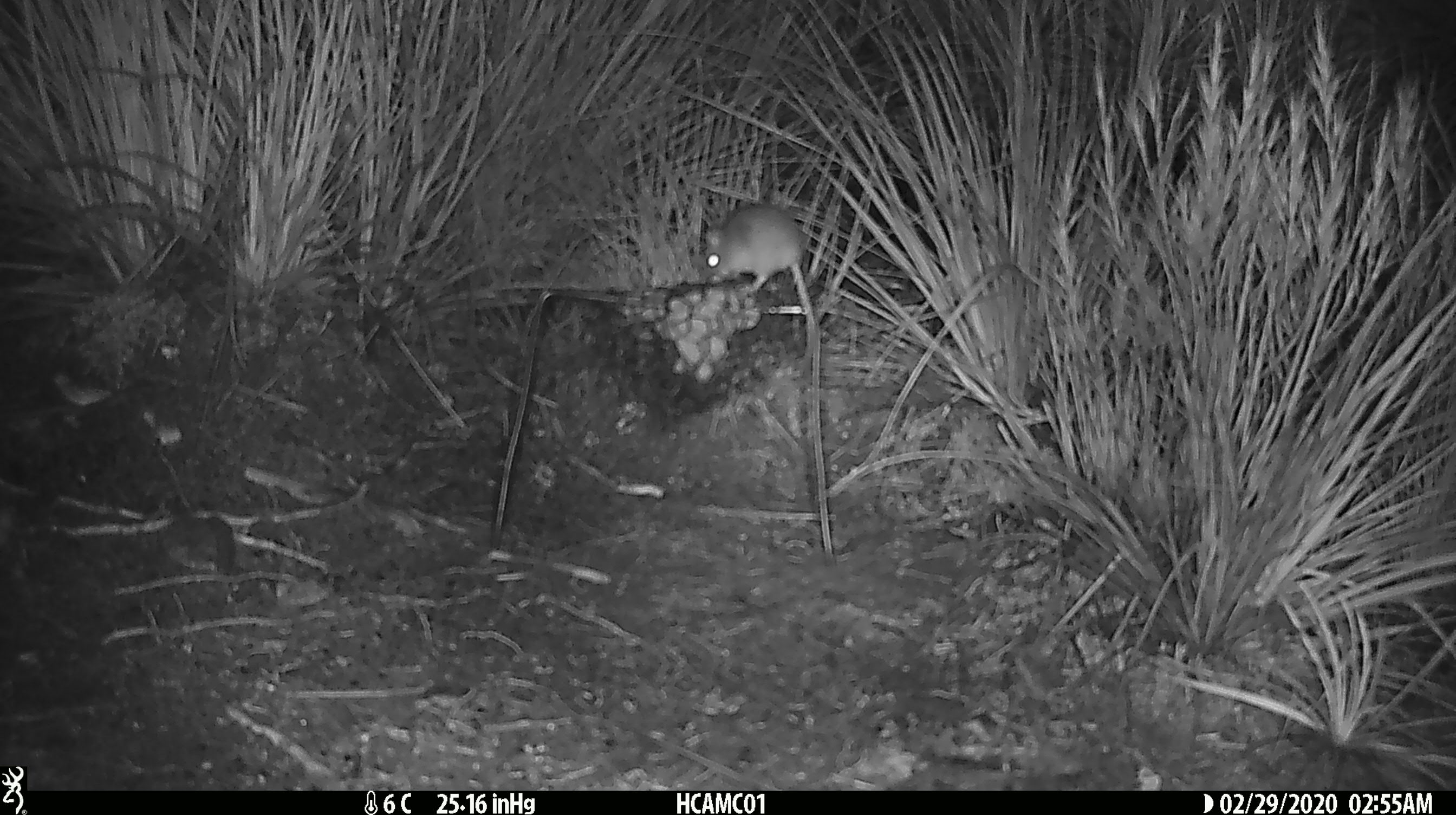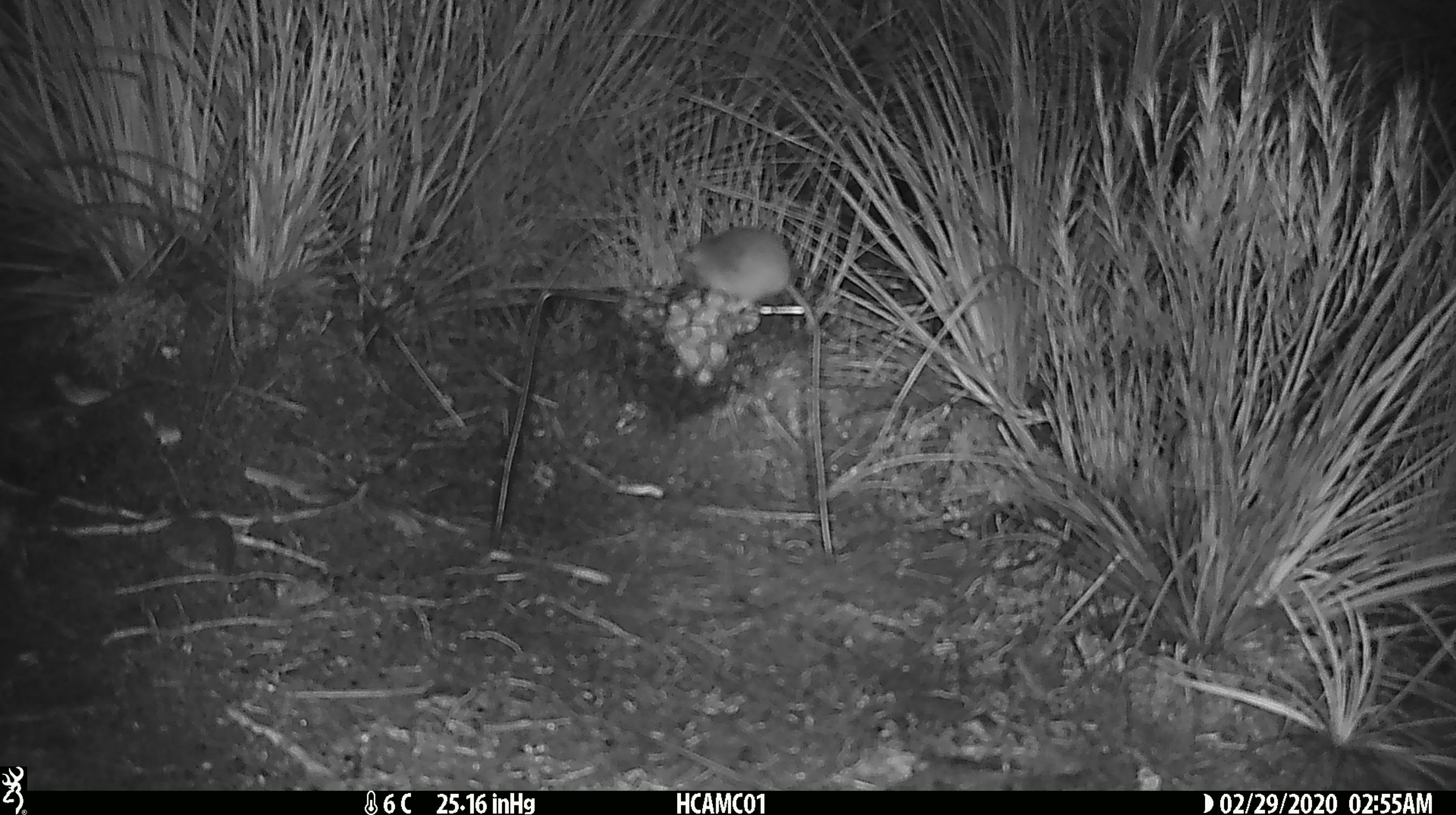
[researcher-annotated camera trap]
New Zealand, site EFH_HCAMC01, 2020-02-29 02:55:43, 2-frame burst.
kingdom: Animalia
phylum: Chordata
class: Mammalia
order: Rodentia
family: Muridae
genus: Mus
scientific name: Mus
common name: mouse